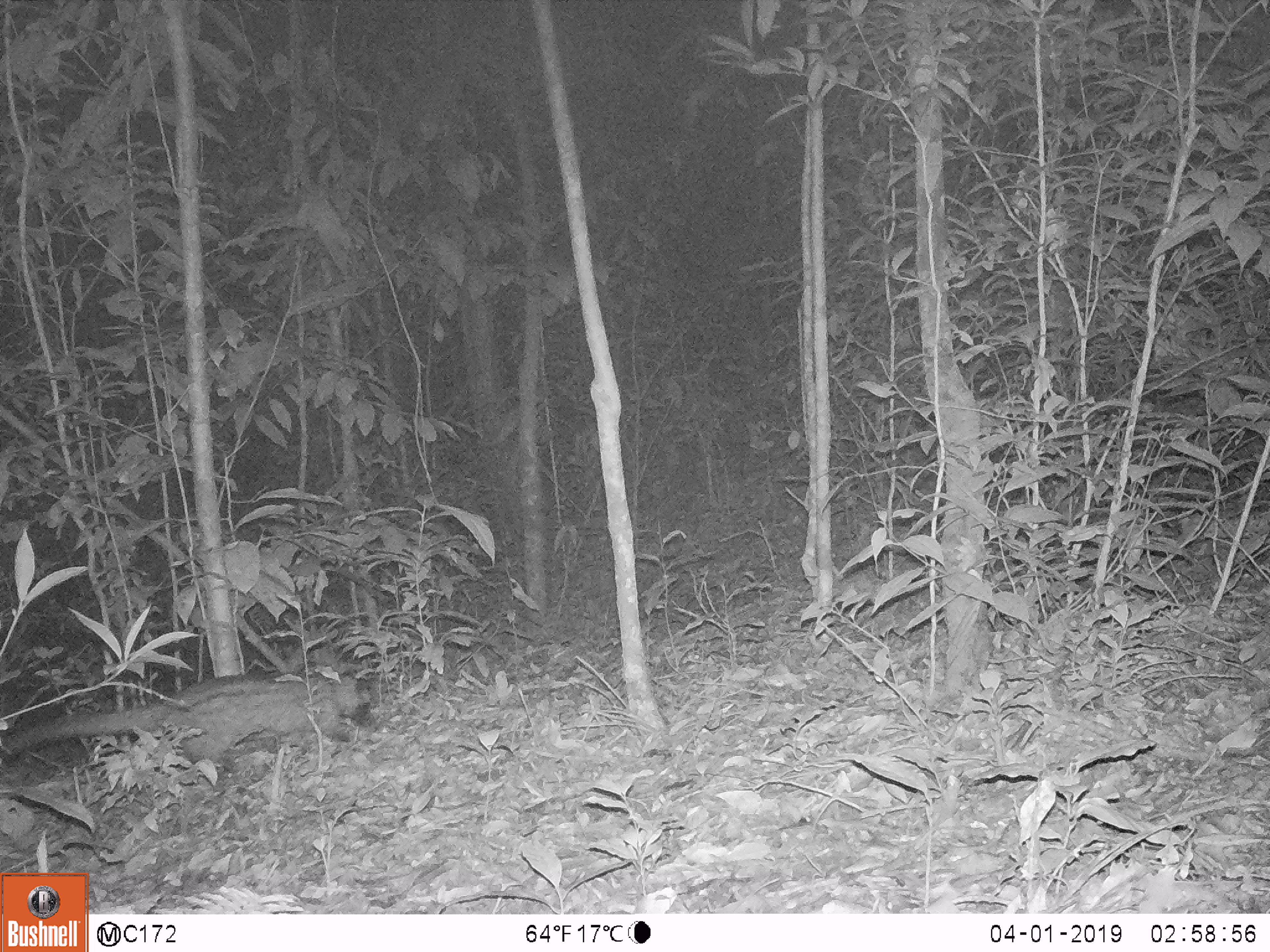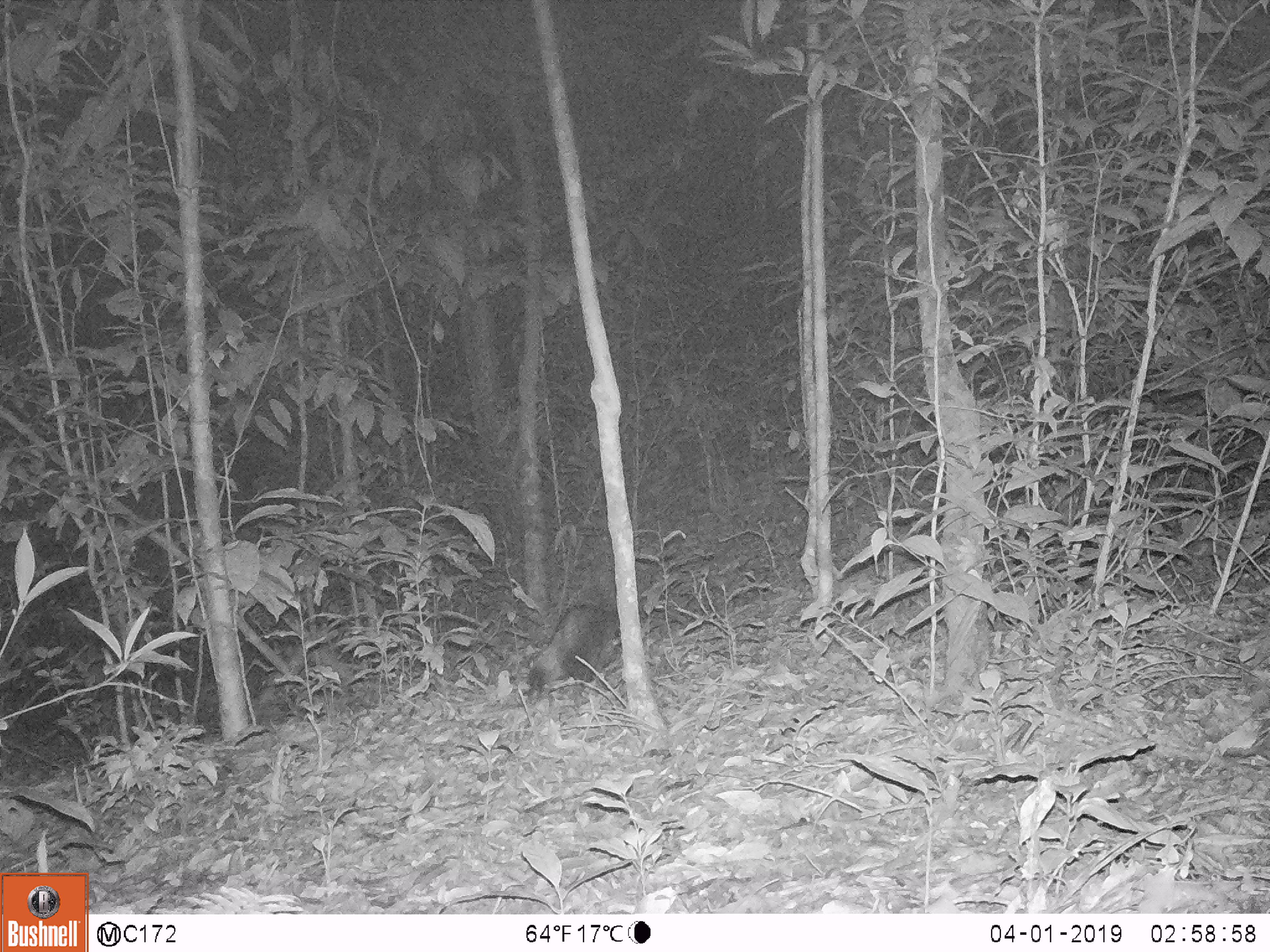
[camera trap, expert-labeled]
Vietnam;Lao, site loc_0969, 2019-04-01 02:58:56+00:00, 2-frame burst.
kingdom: Animalia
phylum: Chordata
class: Mammalia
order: Carnivora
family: Viverridae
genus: Paradoxurus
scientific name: Paradoxurus hermaphroditus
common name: common palm civet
Common palm civet (Paradoxurus hermaphroditus). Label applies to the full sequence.